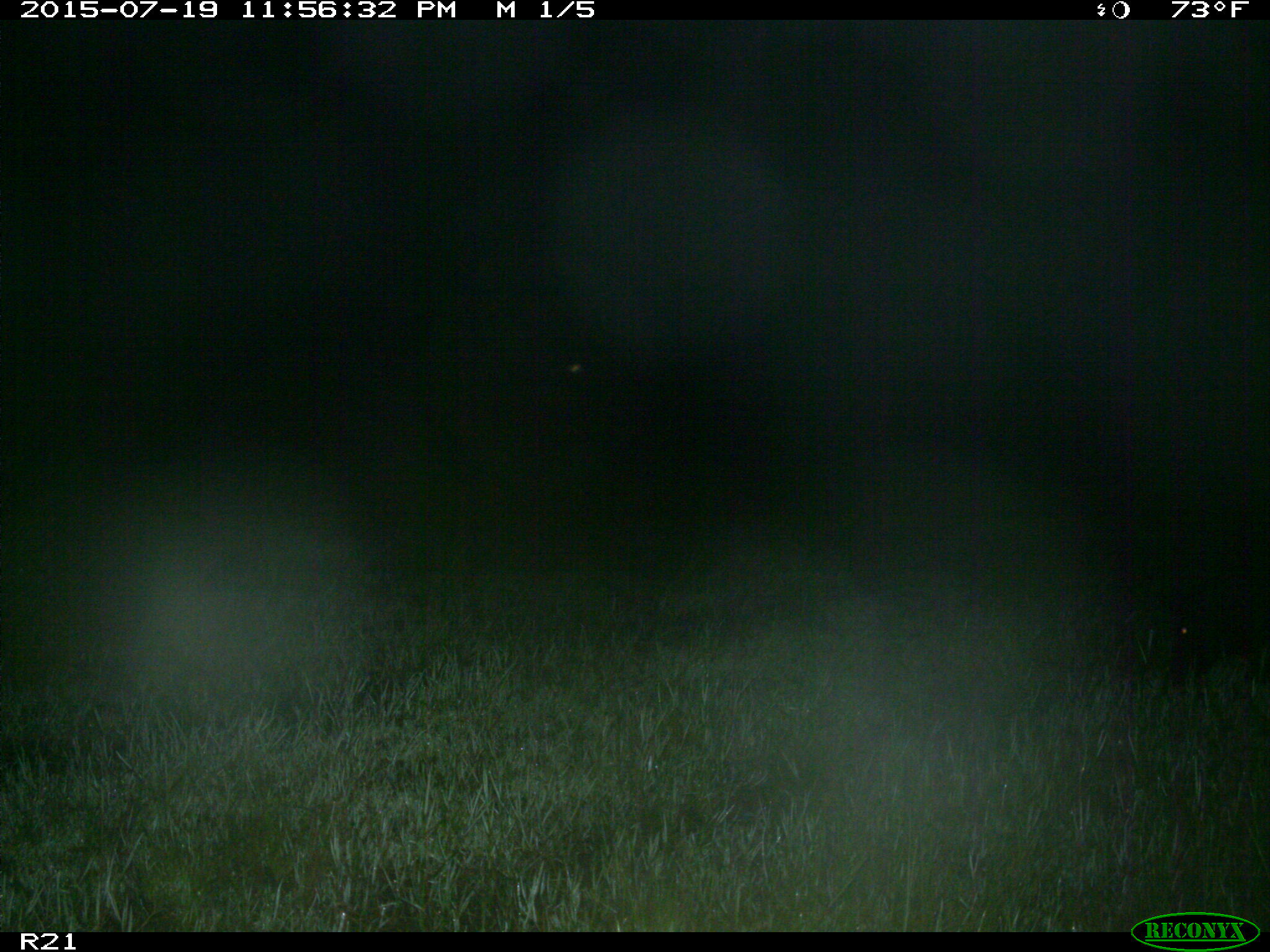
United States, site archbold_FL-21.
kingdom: Animalia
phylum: Chordata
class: Mammalia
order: Artiodactyla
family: Suidae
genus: Sus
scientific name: Sus scrofa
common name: wild boar